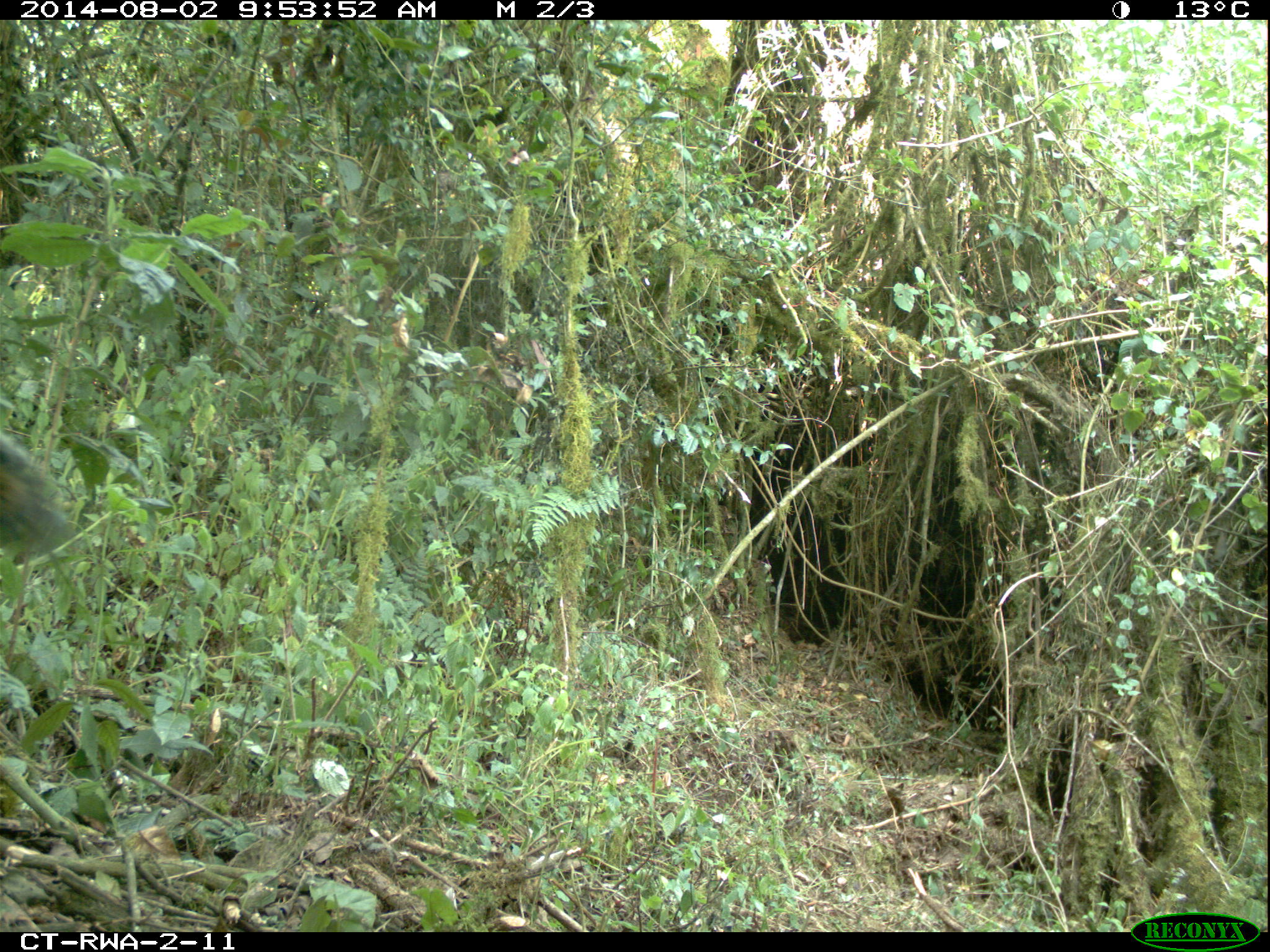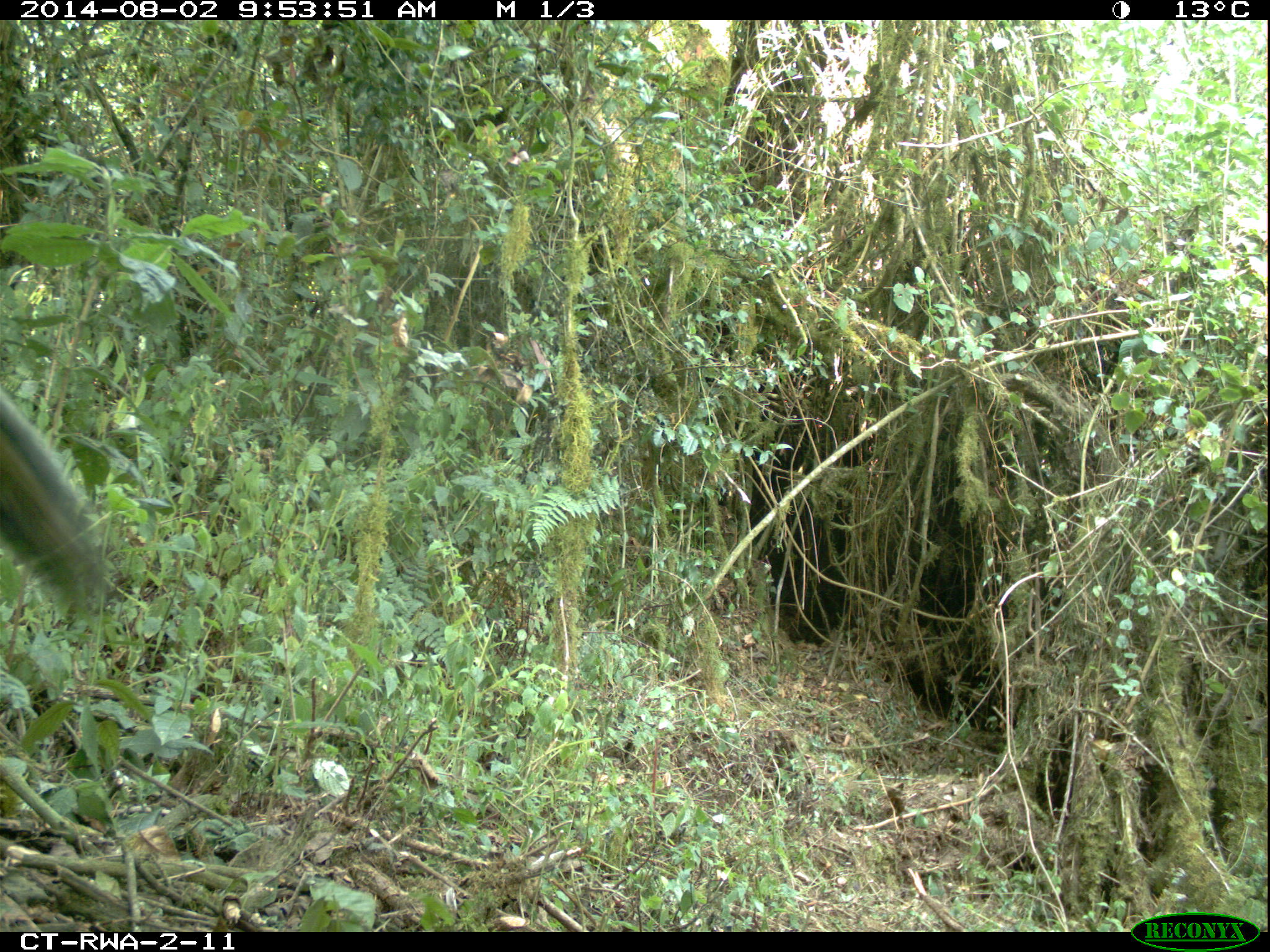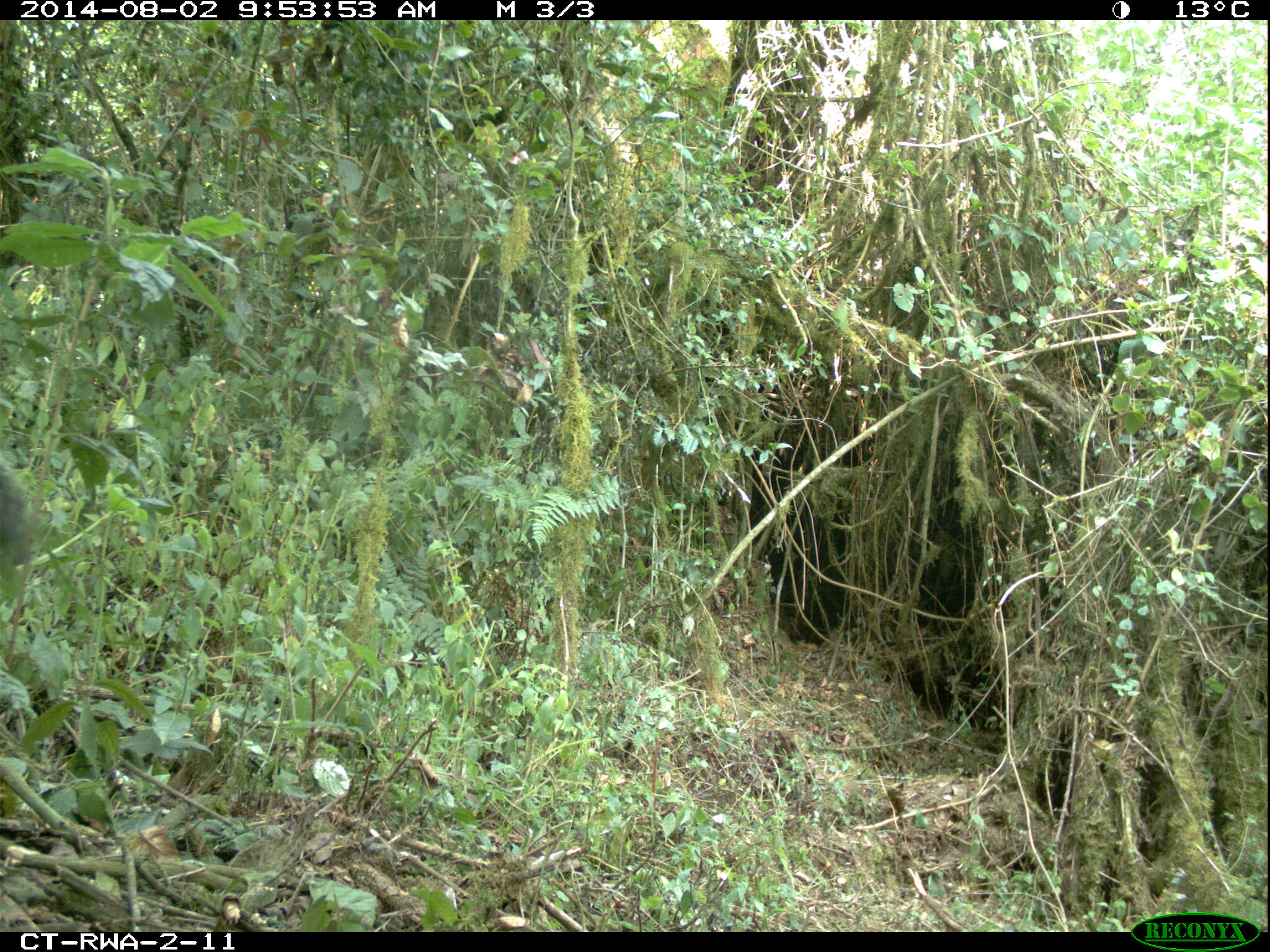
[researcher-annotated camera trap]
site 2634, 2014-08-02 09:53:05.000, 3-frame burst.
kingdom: Animalia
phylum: Chordata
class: Mammalia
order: Primates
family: Cercopithecidae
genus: Allochrocebus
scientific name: Allochrocebus lhoesti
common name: l'hoest's monkey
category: cercopithecus lhoesti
Cercopithecus lhoesti (l'hoest's monkey) (Allochrocebus lhoesti), count 1.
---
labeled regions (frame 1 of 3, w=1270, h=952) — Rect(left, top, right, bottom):
cercopithecus lhoesti: Rect(0, 431, 73, 553)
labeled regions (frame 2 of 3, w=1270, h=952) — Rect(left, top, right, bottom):
cercopithecus lhoesti: Rect(0, 391, 105, 608)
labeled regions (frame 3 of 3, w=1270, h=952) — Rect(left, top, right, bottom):
cercopithecus lhoesti: Rect(0, 456, 37, 567)